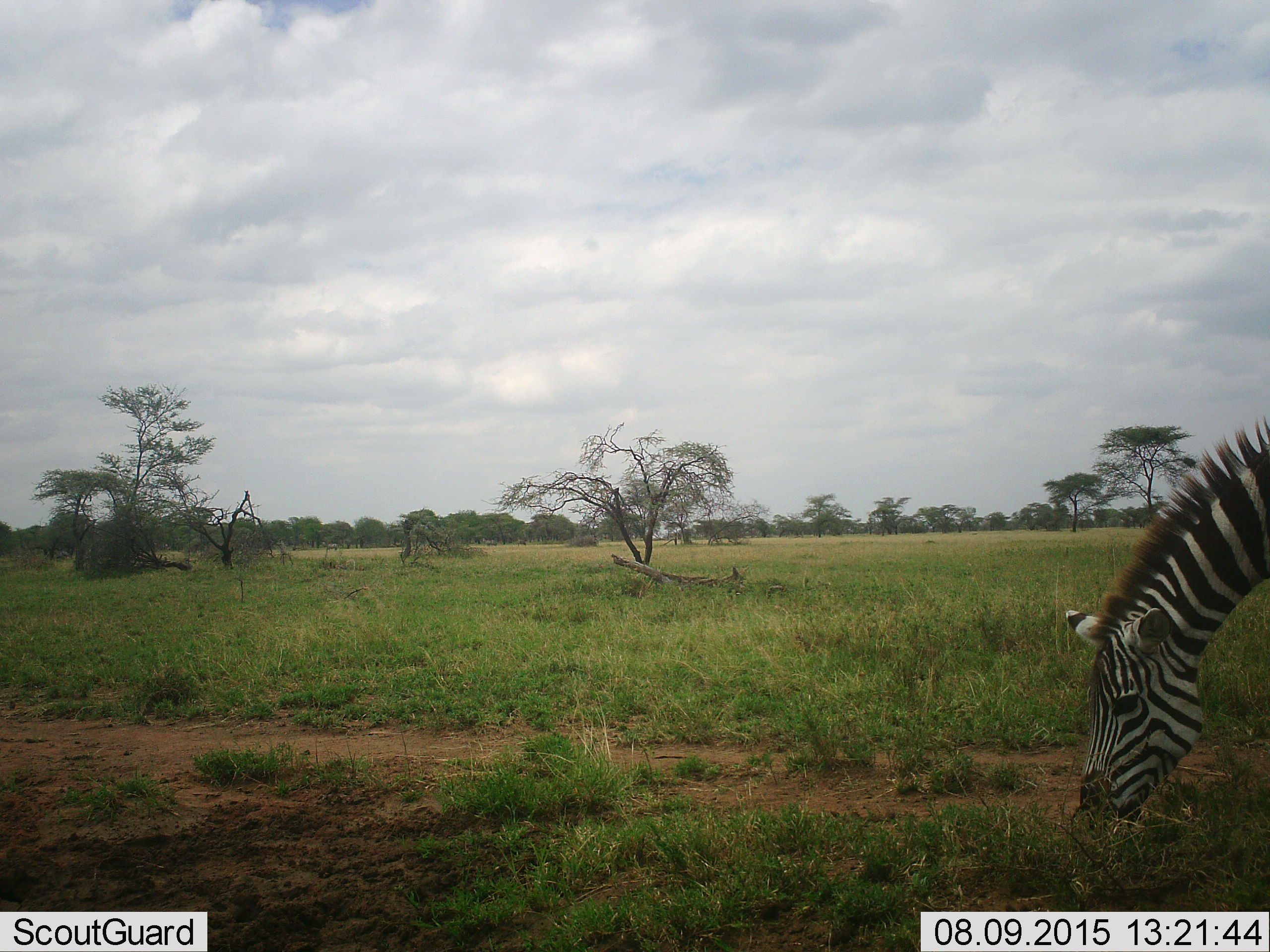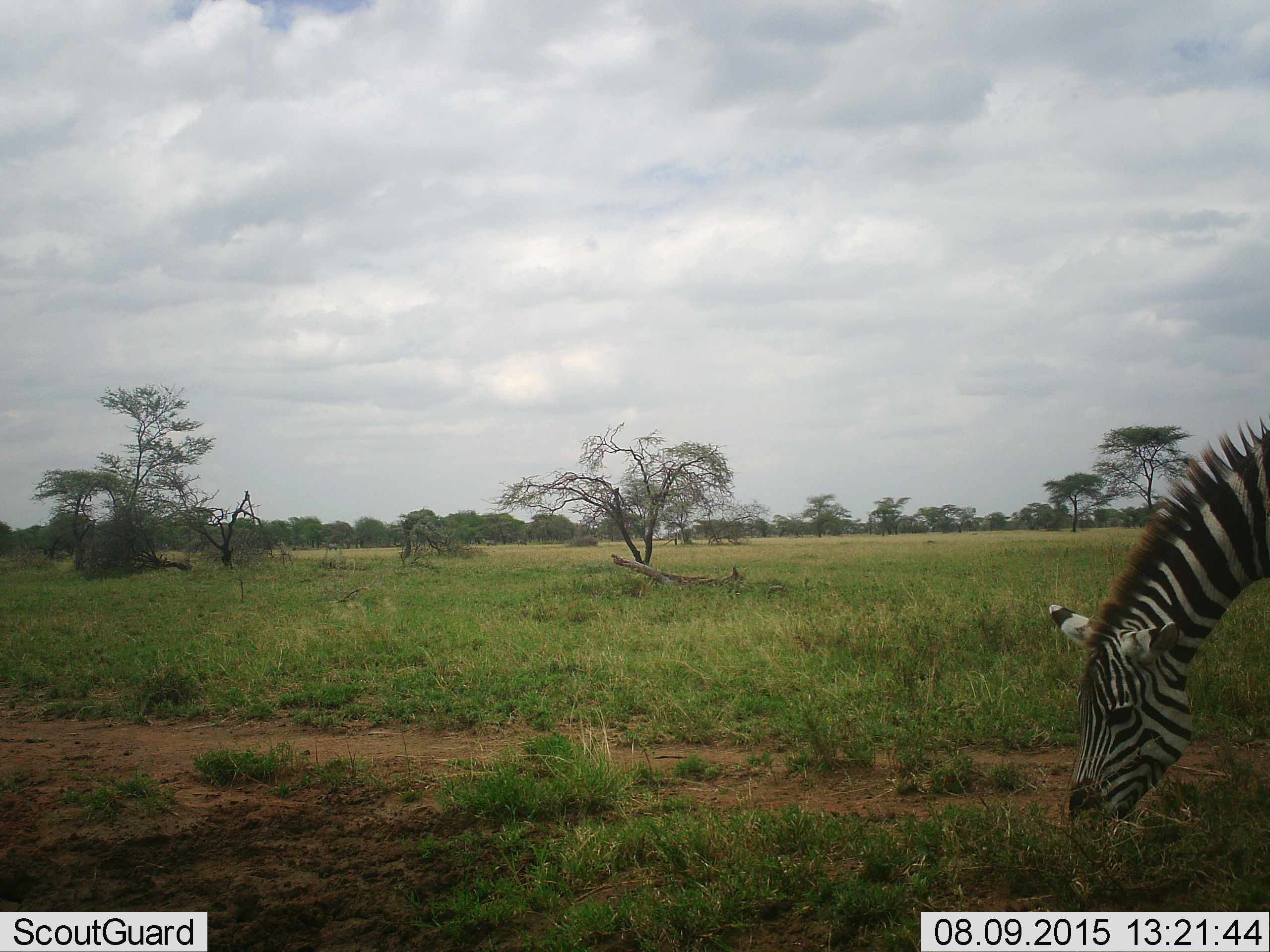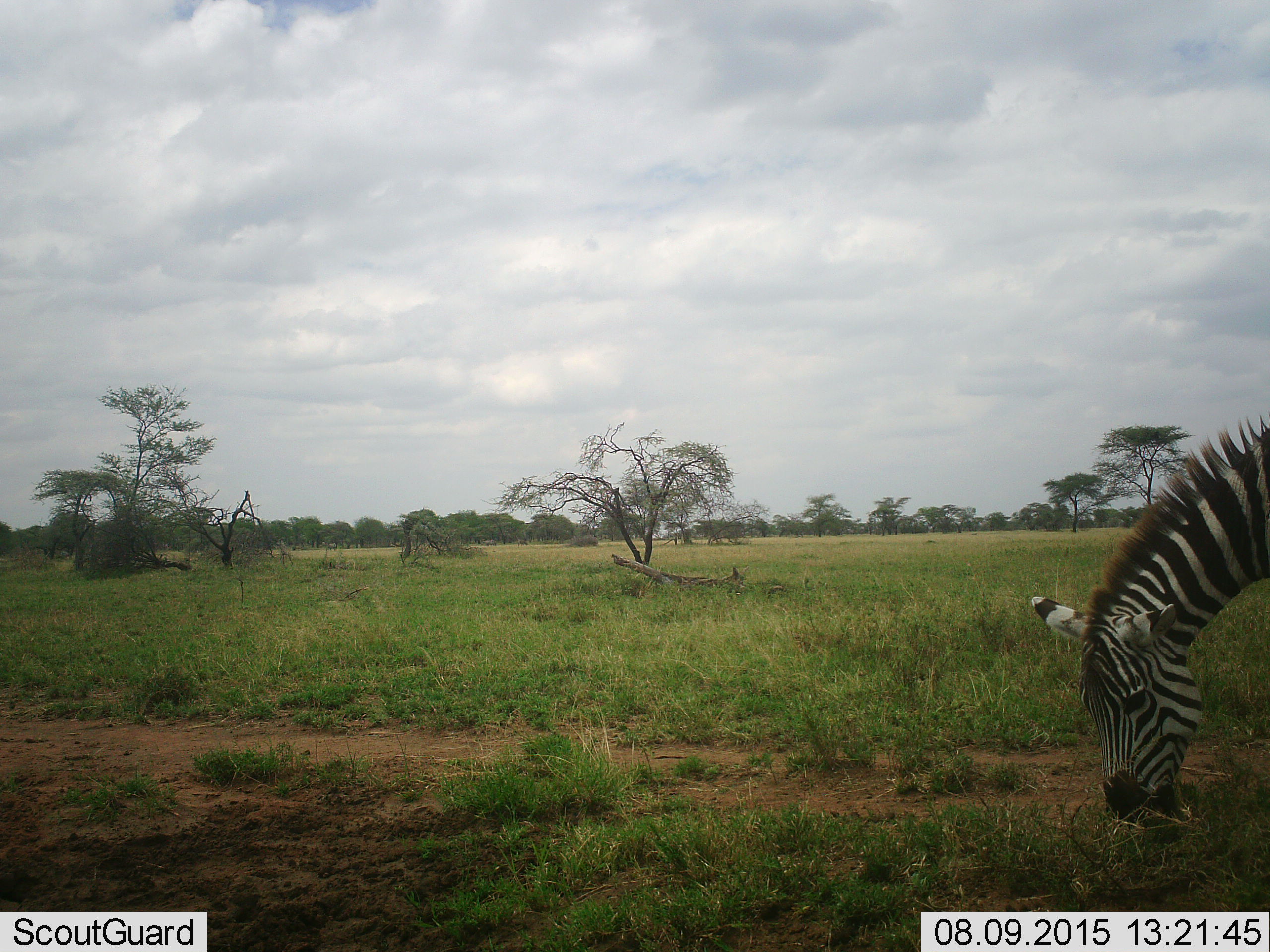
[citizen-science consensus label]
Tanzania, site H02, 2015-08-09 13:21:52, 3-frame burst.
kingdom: Animalia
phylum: Chordata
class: Mammalia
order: Perissodactyla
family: Equidae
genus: Equus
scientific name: Equus quagga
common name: plains zebra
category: zebra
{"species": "zebra (plains zebra) (Equus quagga)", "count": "1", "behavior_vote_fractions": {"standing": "0%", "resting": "0%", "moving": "10%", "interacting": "0%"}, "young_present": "0%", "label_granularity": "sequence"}